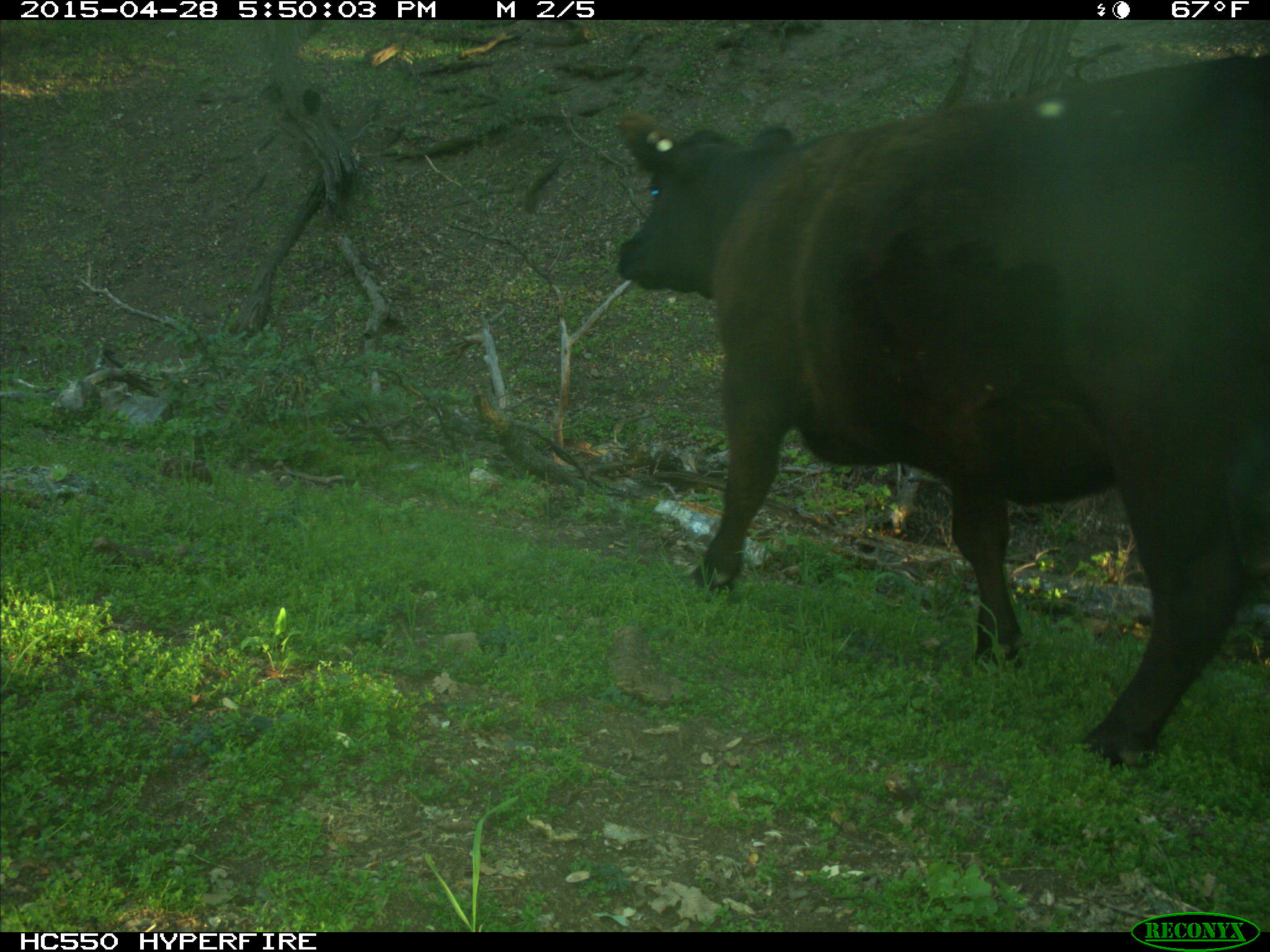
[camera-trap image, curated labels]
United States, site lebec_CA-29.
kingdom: Animalia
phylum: Chordata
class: Mammalia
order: Artiodactyla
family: Bovidae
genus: Bos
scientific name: Bos taurus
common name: domestic cow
Bos taurus (domestic cow).